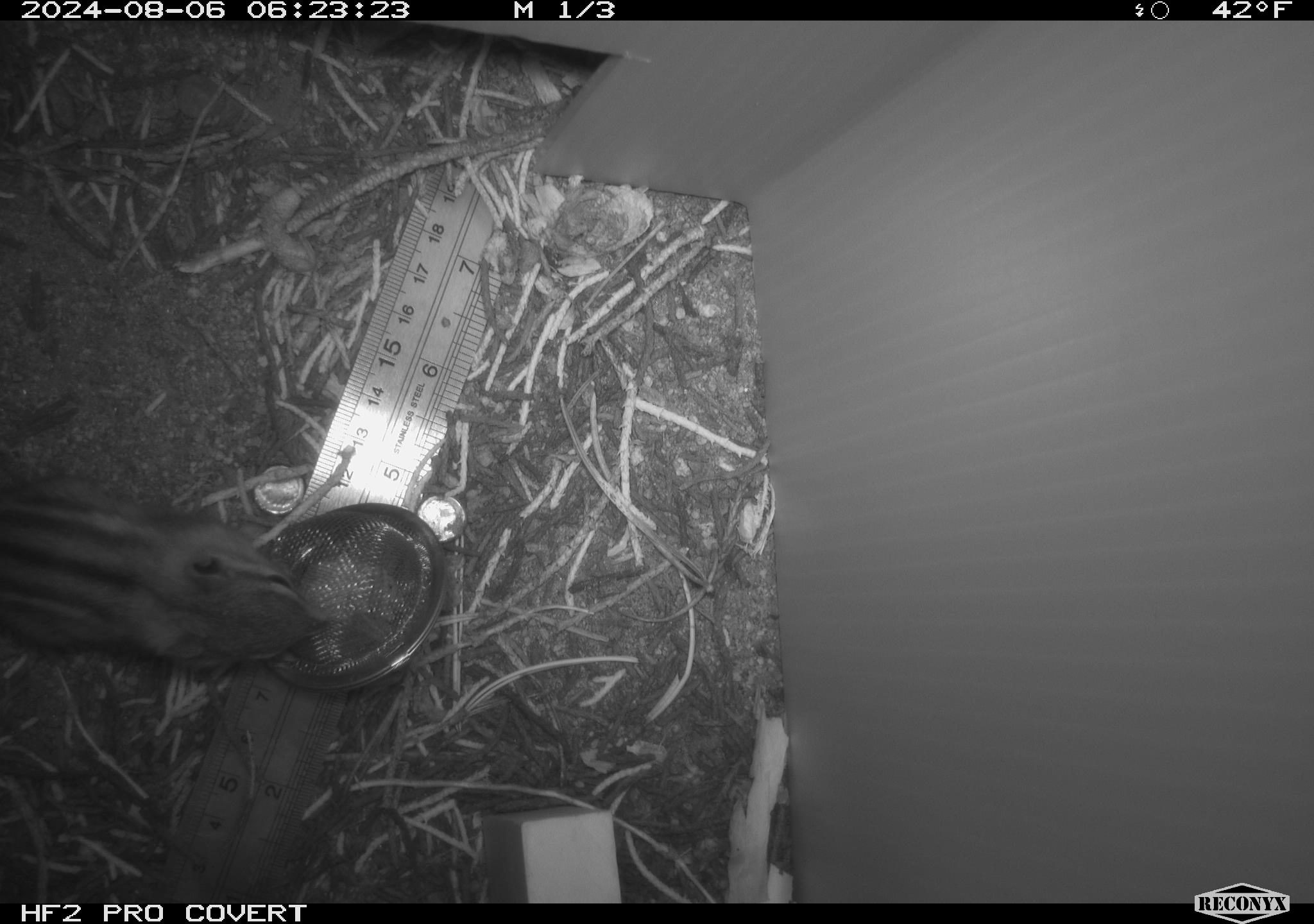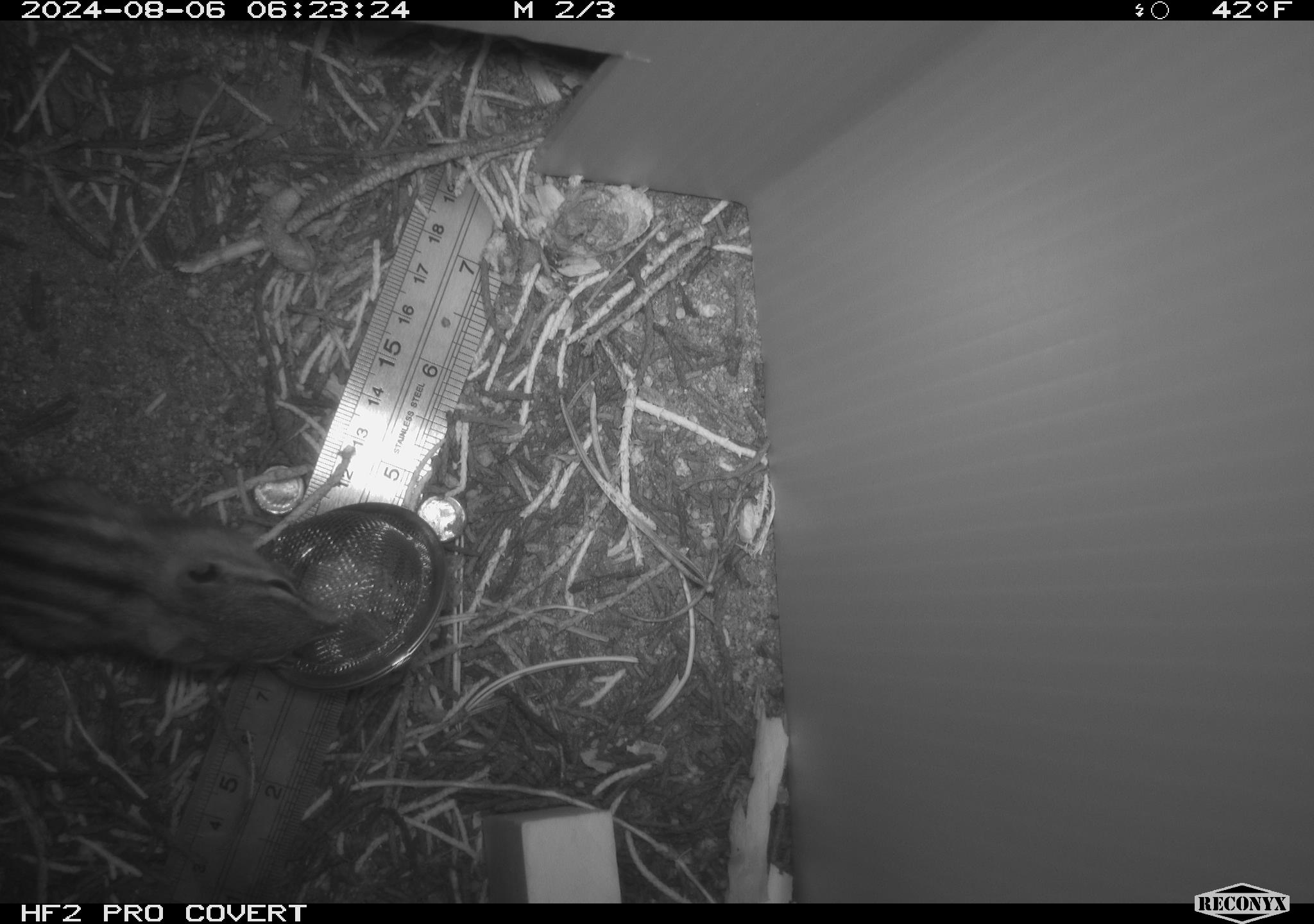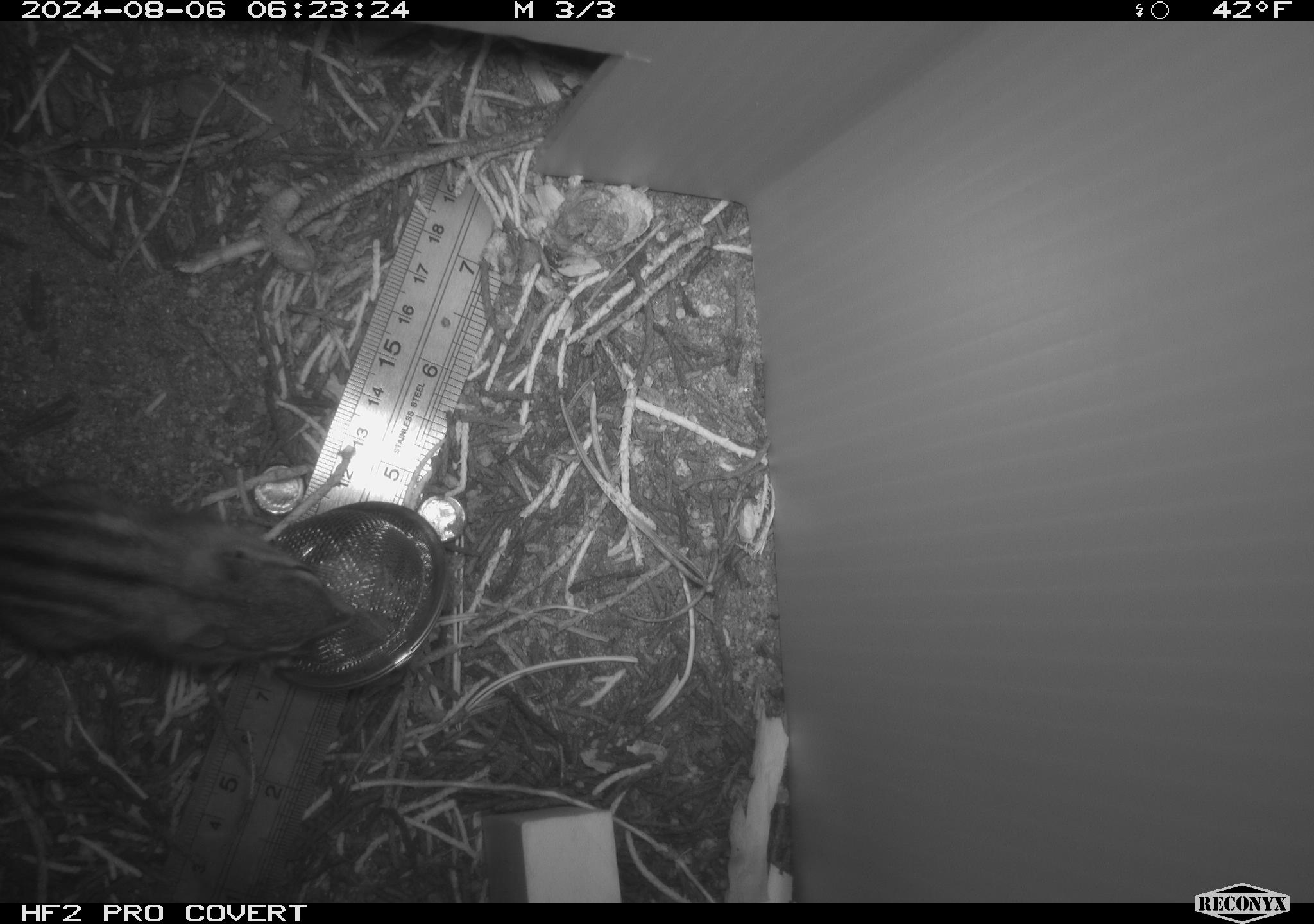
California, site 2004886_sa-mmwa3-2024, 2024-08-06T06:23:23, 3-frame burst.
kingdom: Animalia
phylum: Chordata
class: Mammalia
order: Rodentia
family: Sciuridae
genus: Neotamias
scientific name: Neotamias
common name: western chipmunks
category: neotamias species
Neotamias species (western chipmunks) (Neotamias).